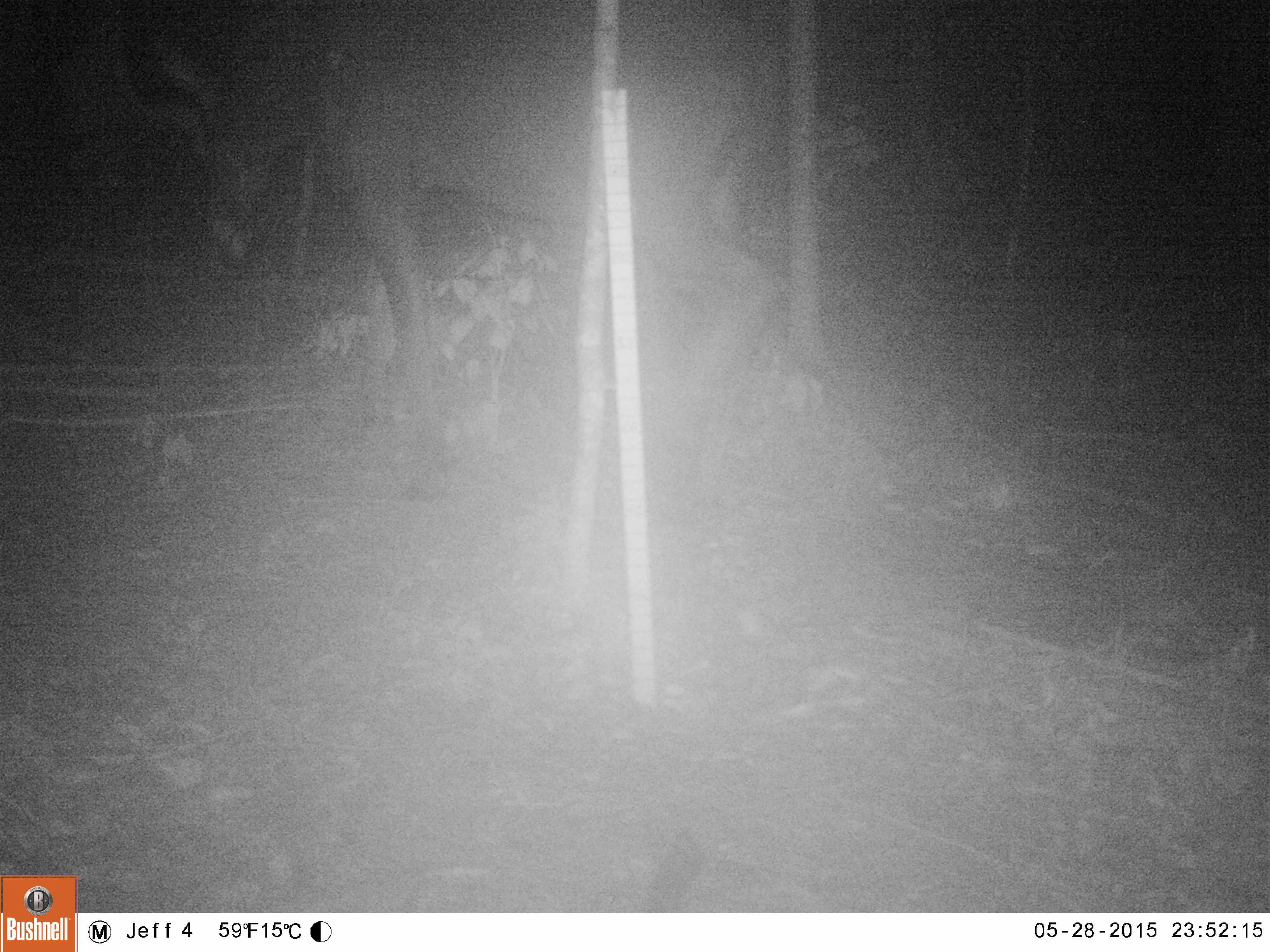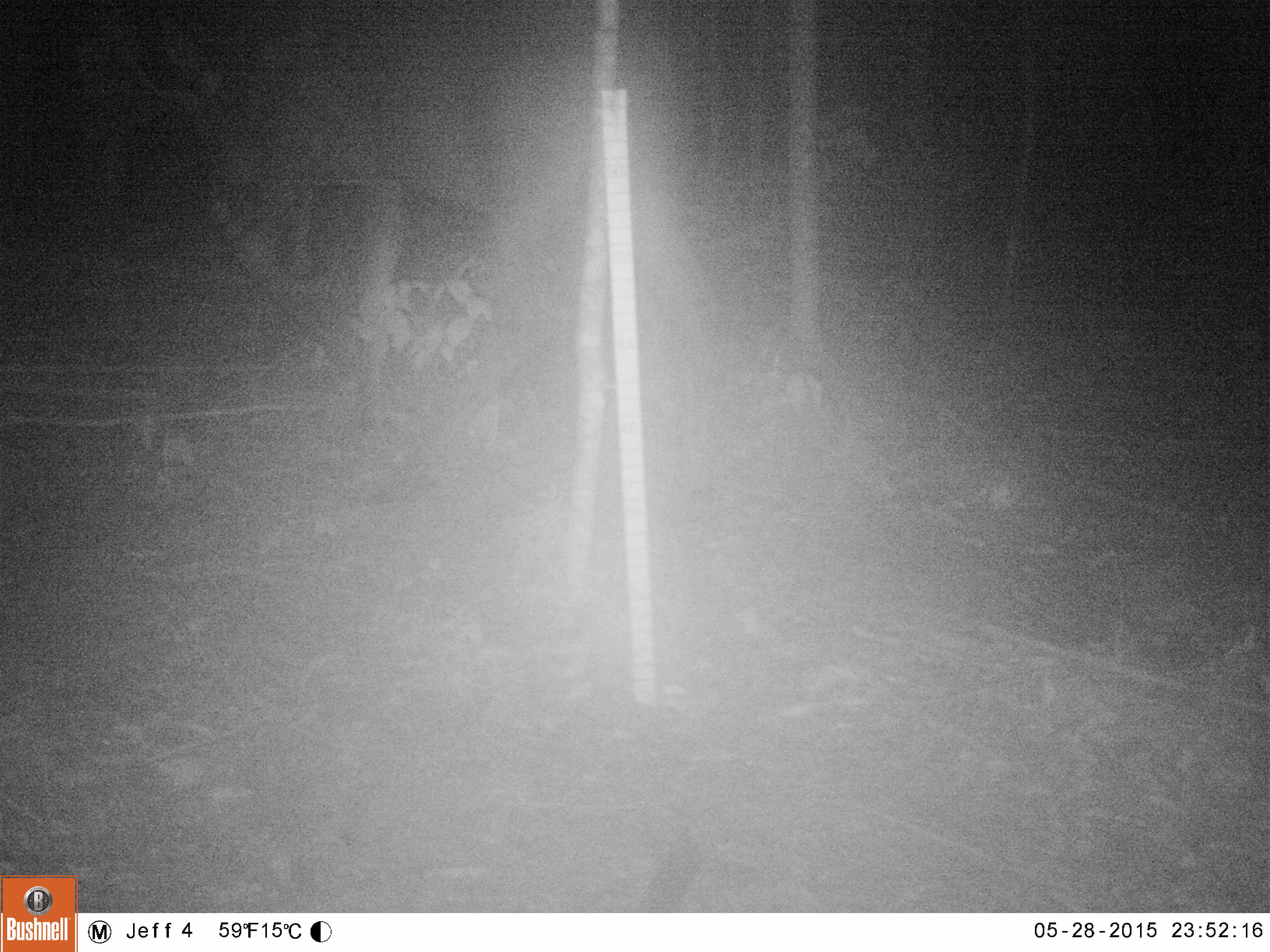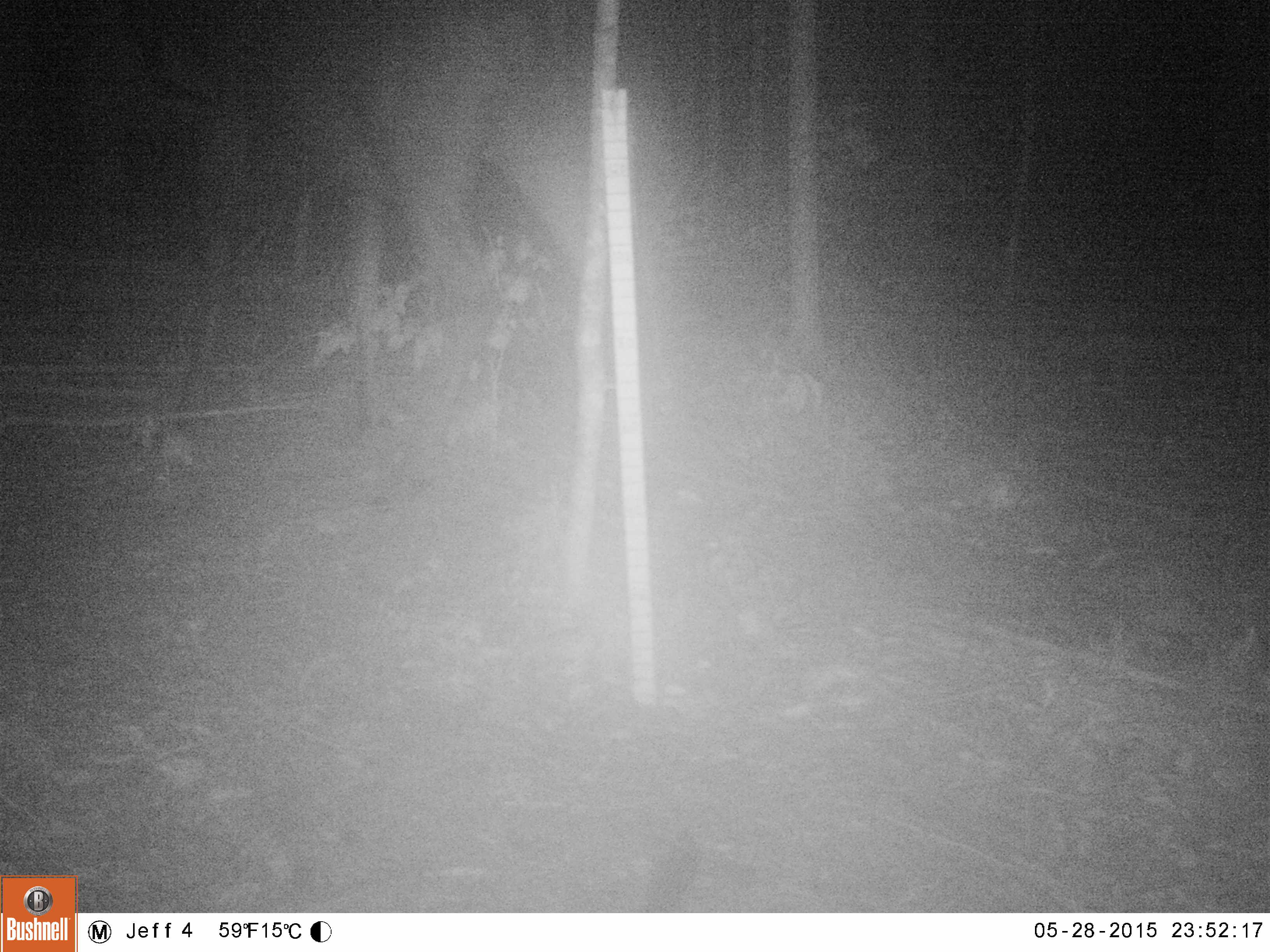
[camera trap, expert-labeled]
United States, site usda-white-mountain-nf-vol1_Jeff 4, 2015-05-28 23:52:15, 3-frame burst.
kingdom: Animalia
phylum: Chordata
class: Mammalia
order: Artiodactyla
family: Cervidae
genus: Alces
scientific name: Alces alces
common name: moose